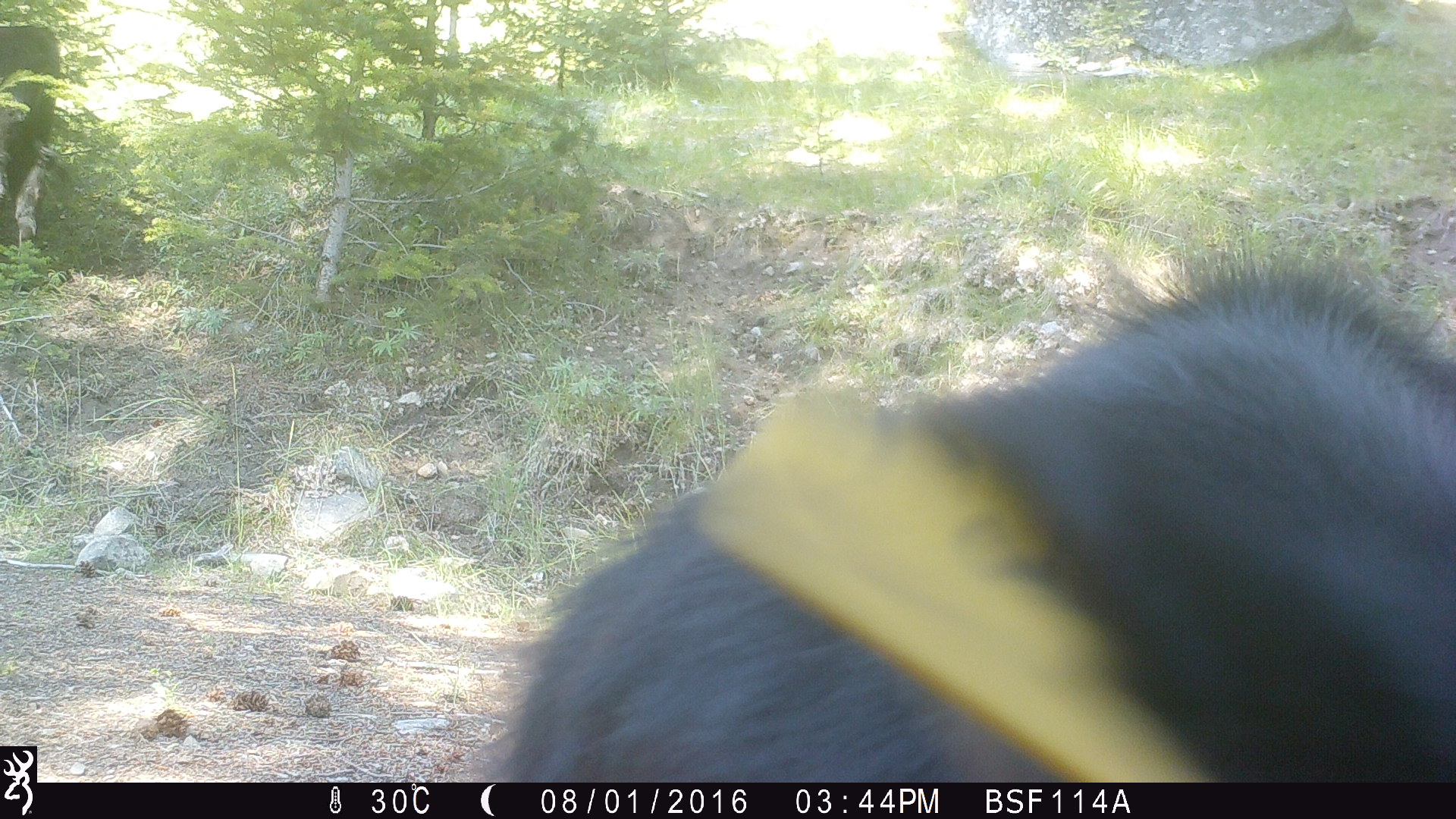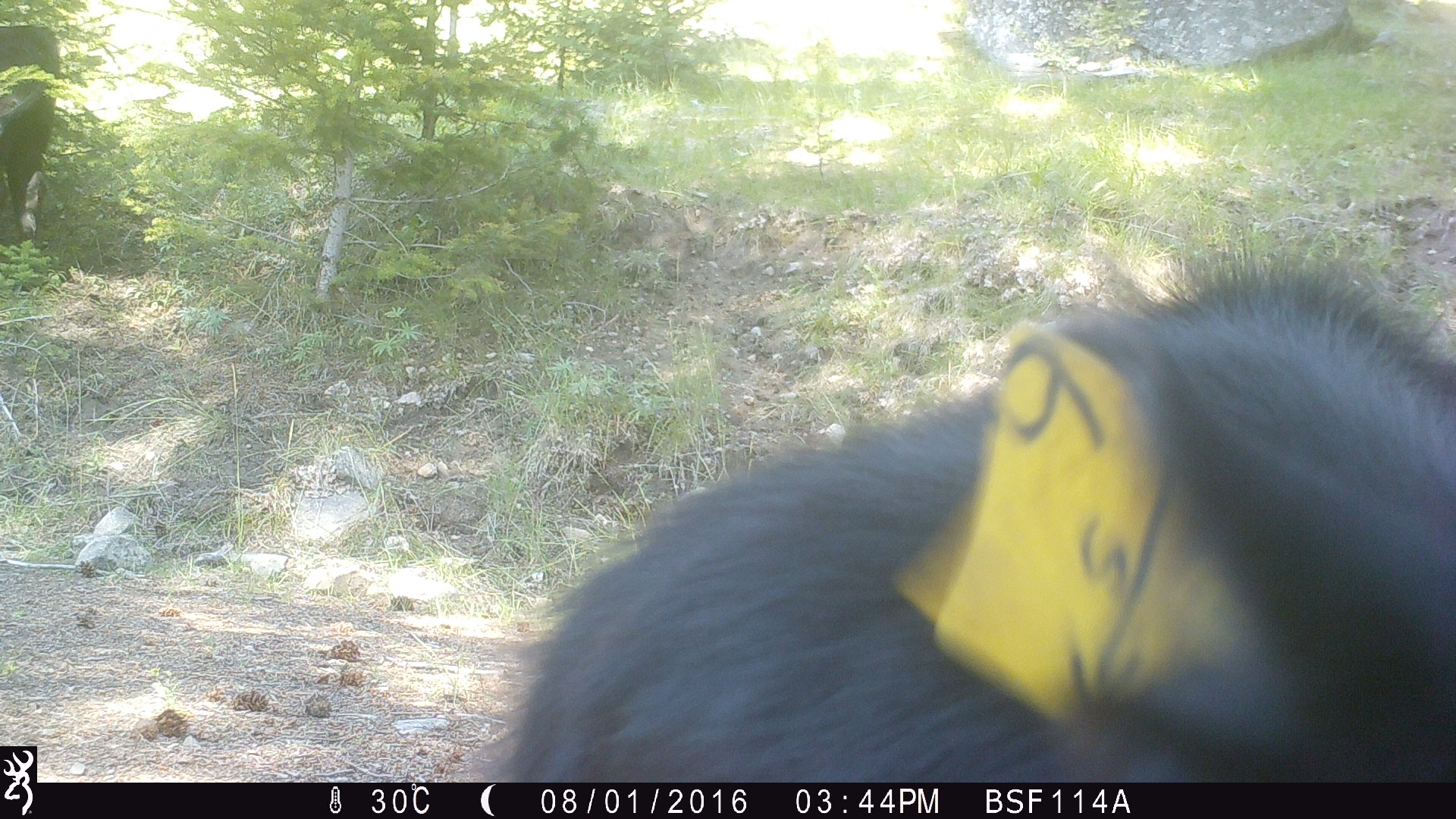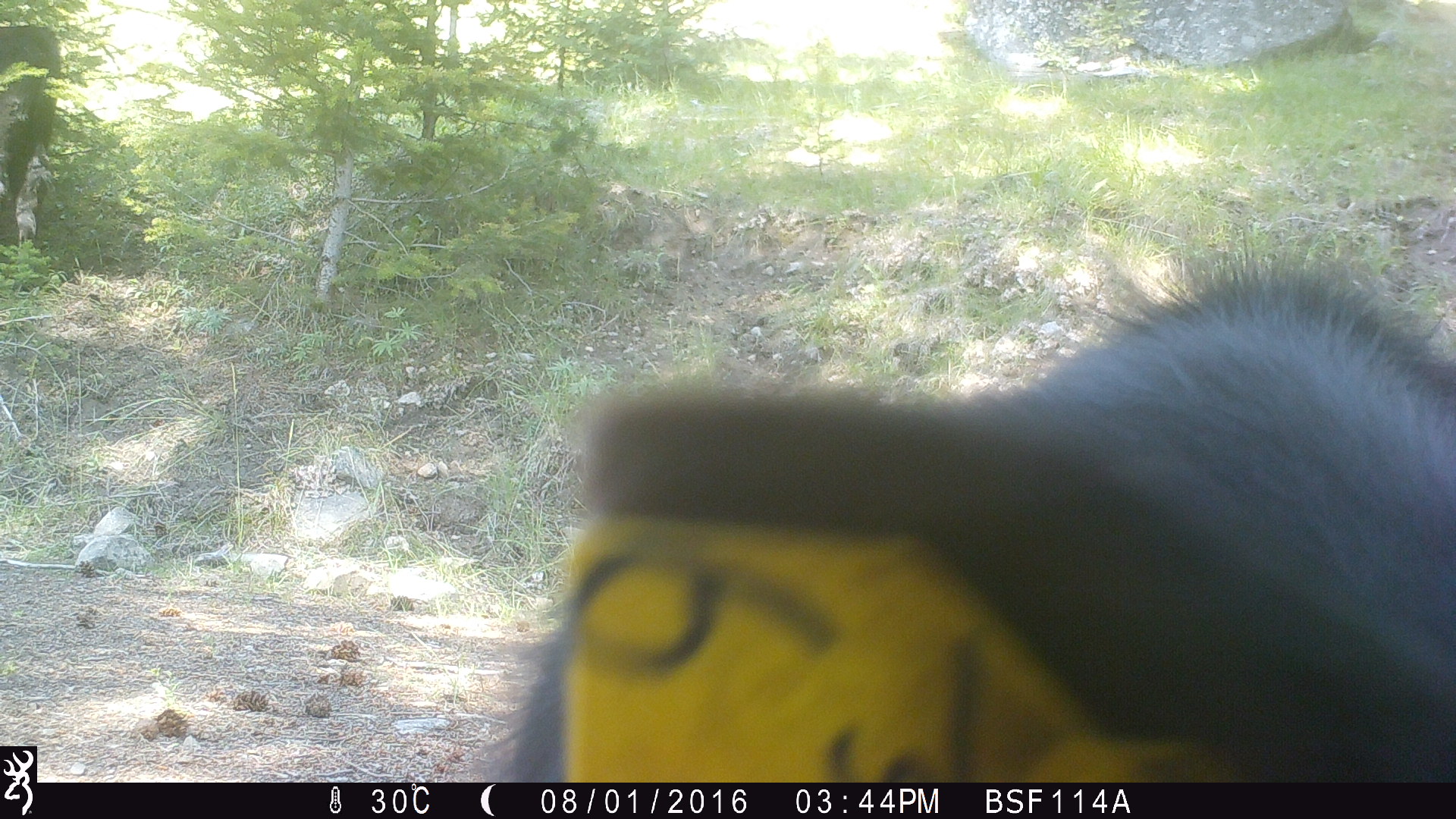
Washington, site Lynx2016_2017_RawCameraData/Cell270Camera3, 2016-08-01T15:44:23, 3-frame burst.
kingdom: Animalia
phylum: Chordata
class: Mammalia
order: Artiodactyla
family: Bovidae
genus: Bos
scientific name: Bos taurus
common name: domestic cattle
Domestic cattle (Bos taurus). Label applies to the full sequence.